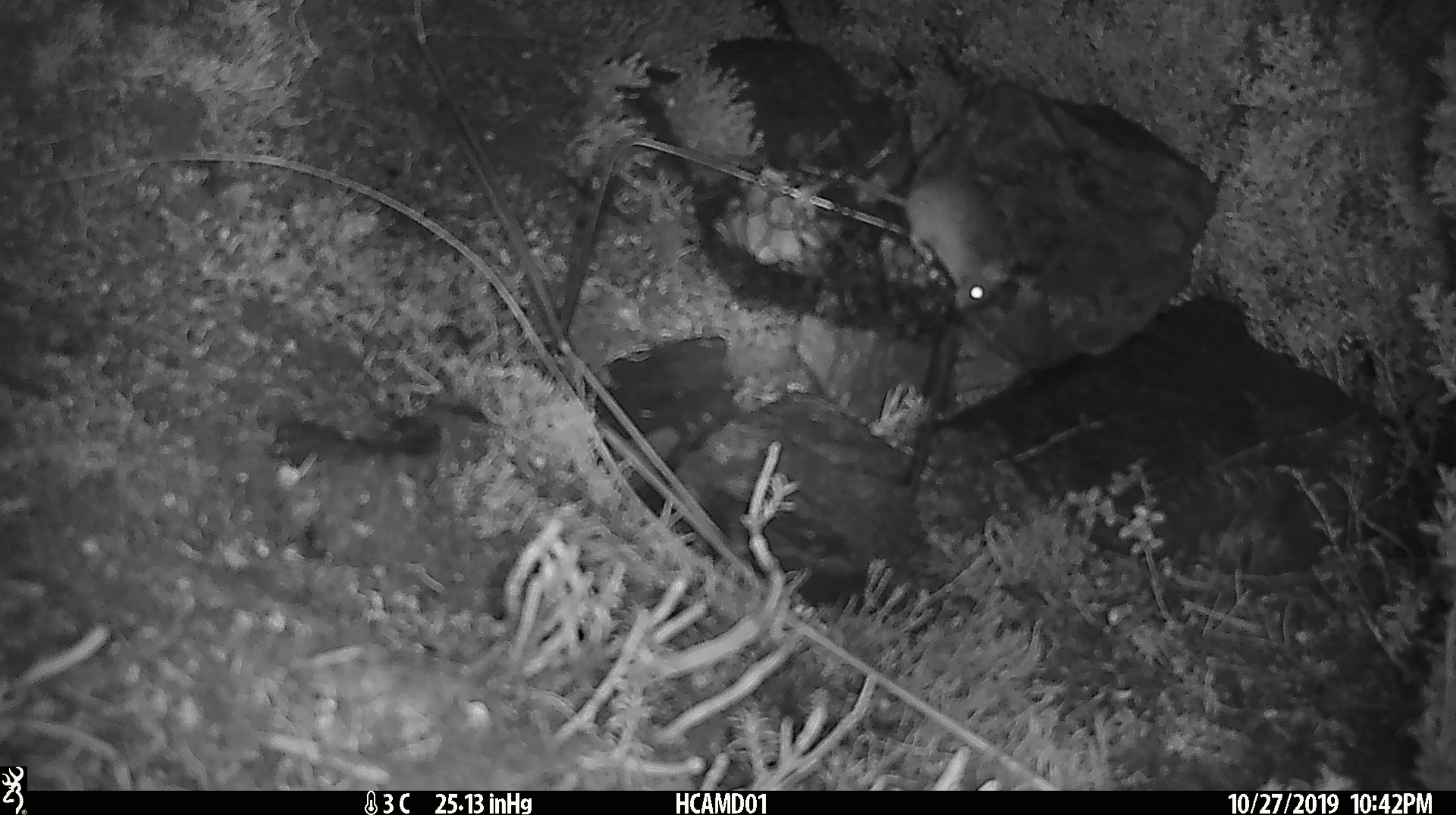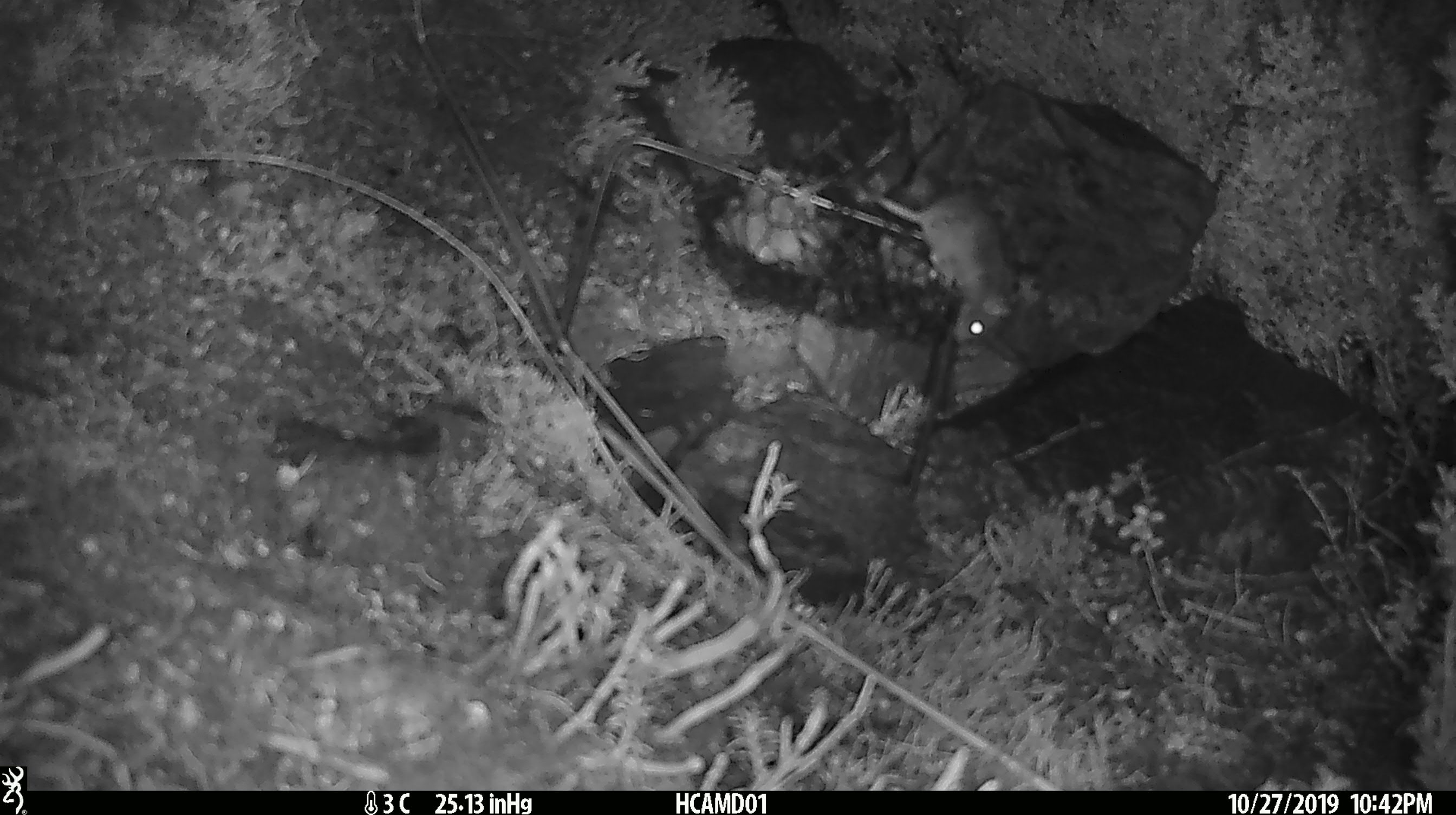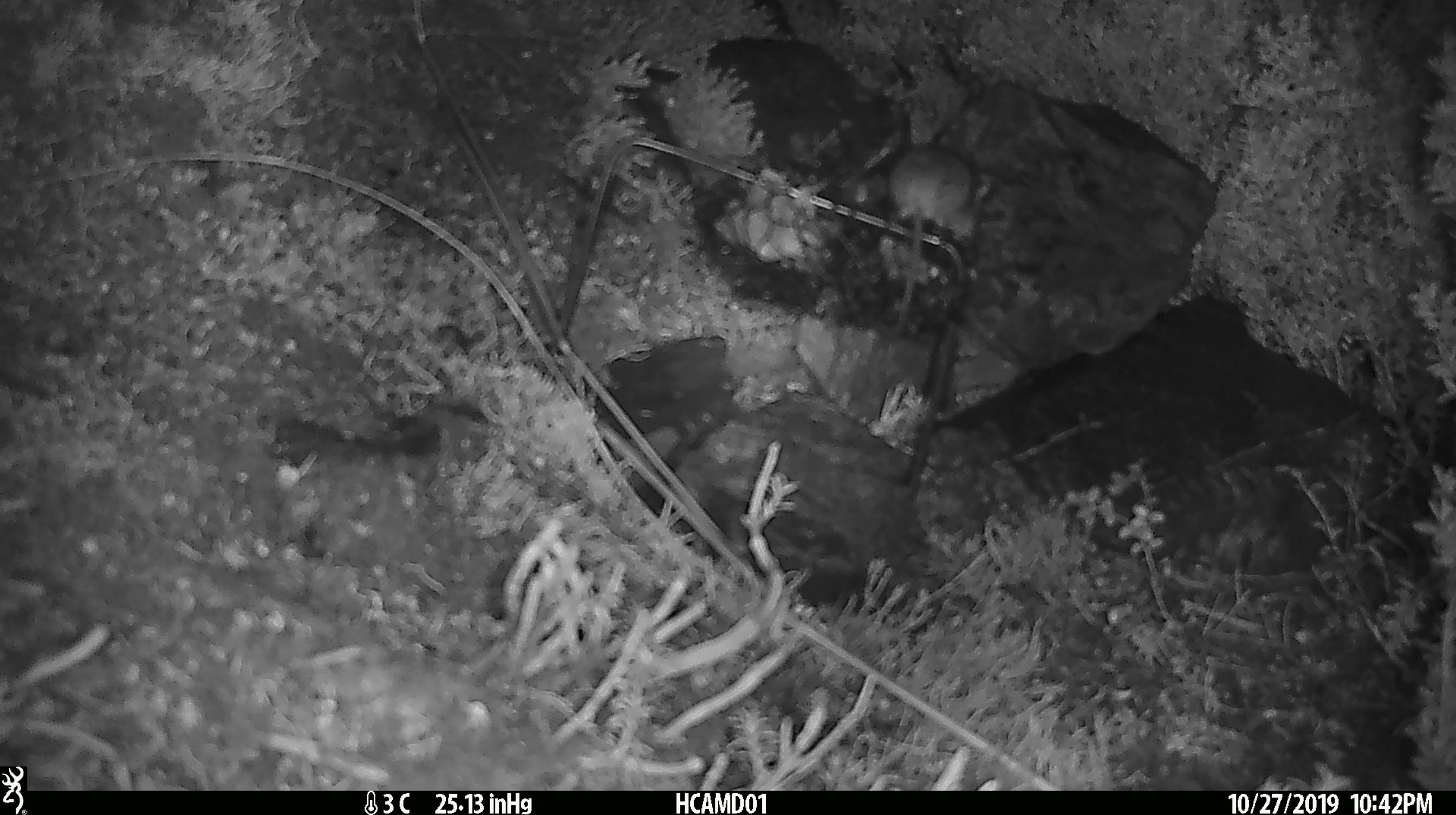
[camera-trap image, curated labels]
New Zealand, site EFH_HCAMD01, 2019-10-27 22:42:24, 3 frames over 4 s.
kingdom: Animalia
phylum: Chordata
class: Mammalia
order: Rodentia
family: Muridae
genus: Mus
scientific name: Mus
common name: mouse